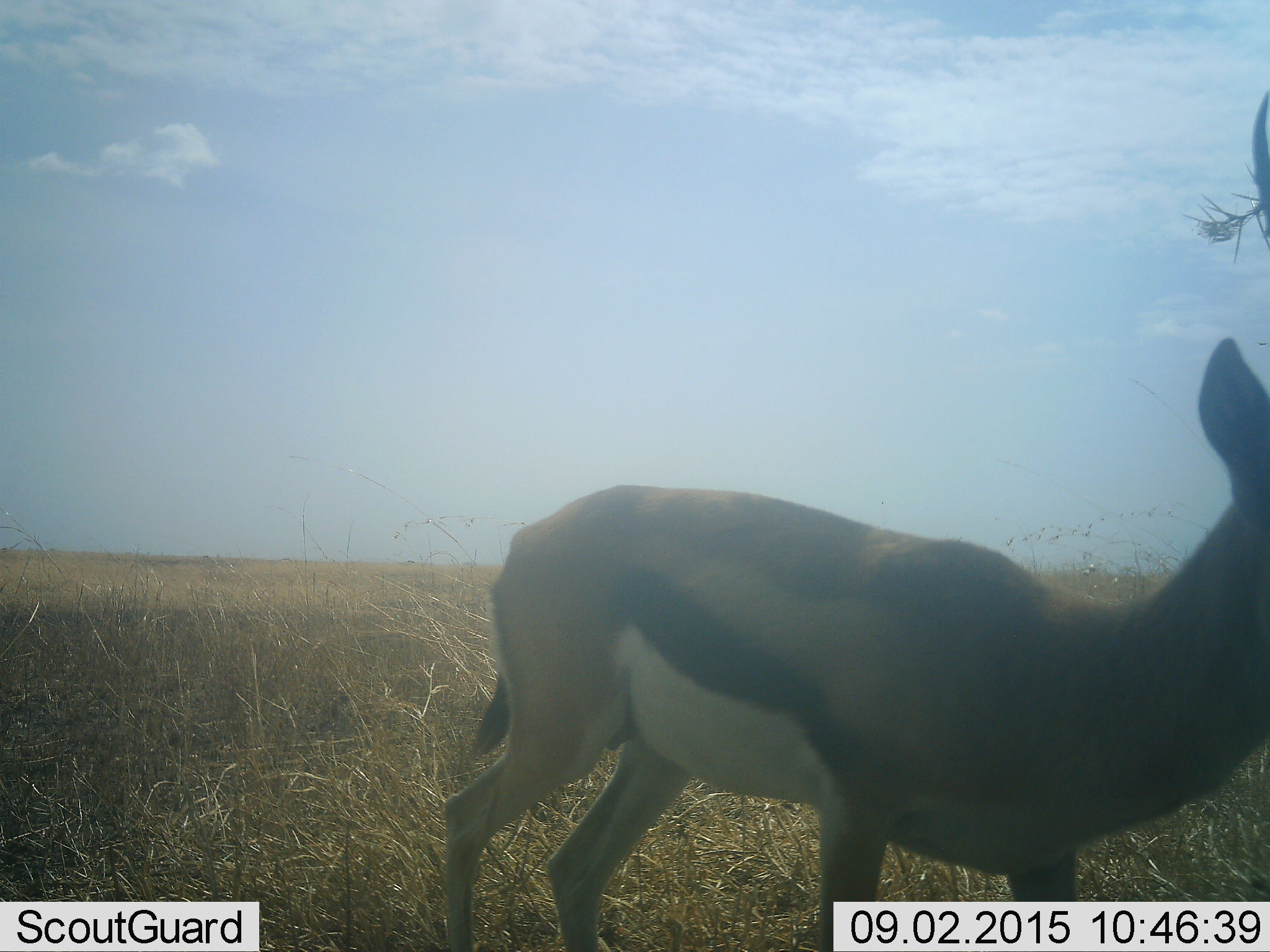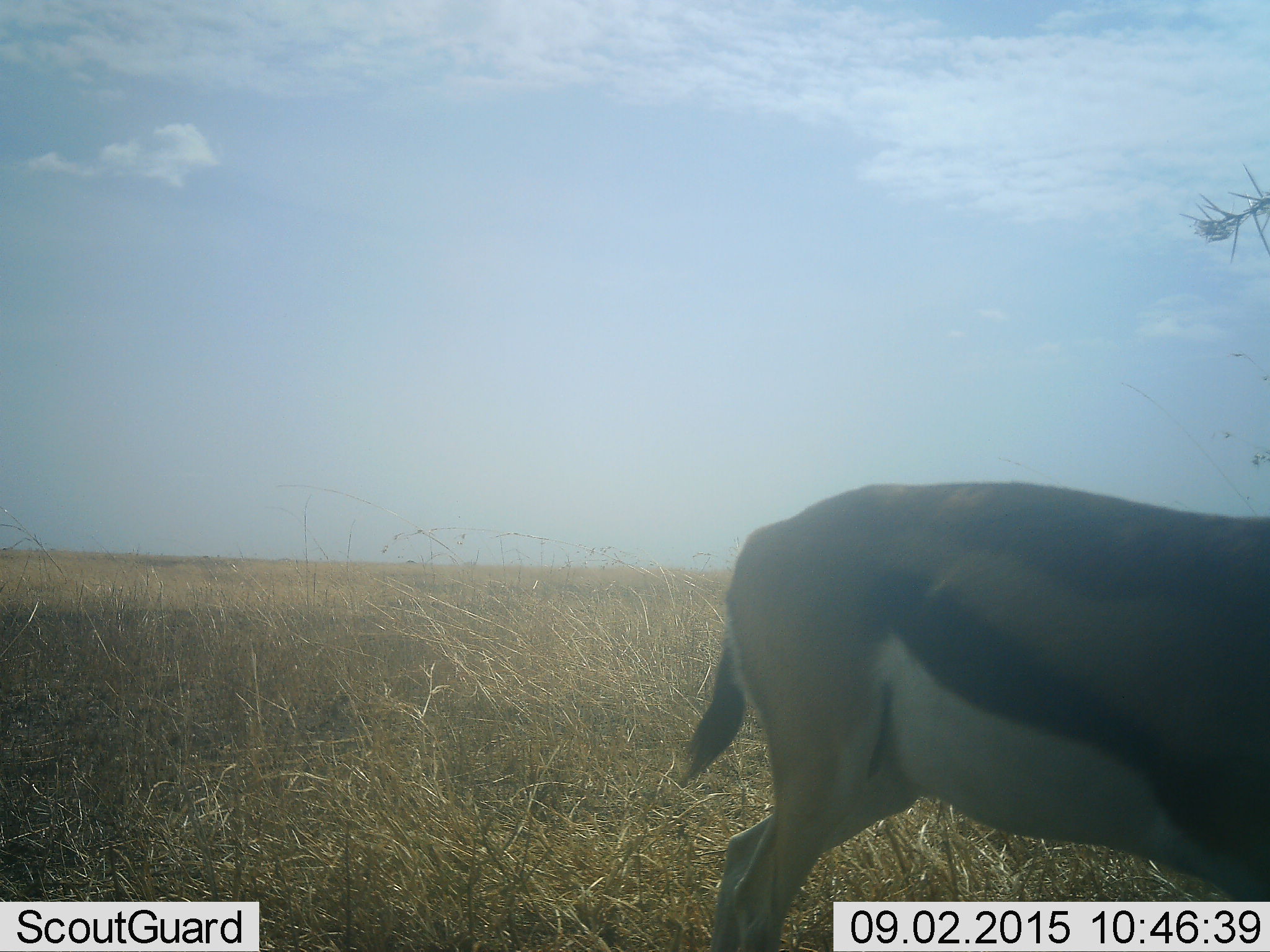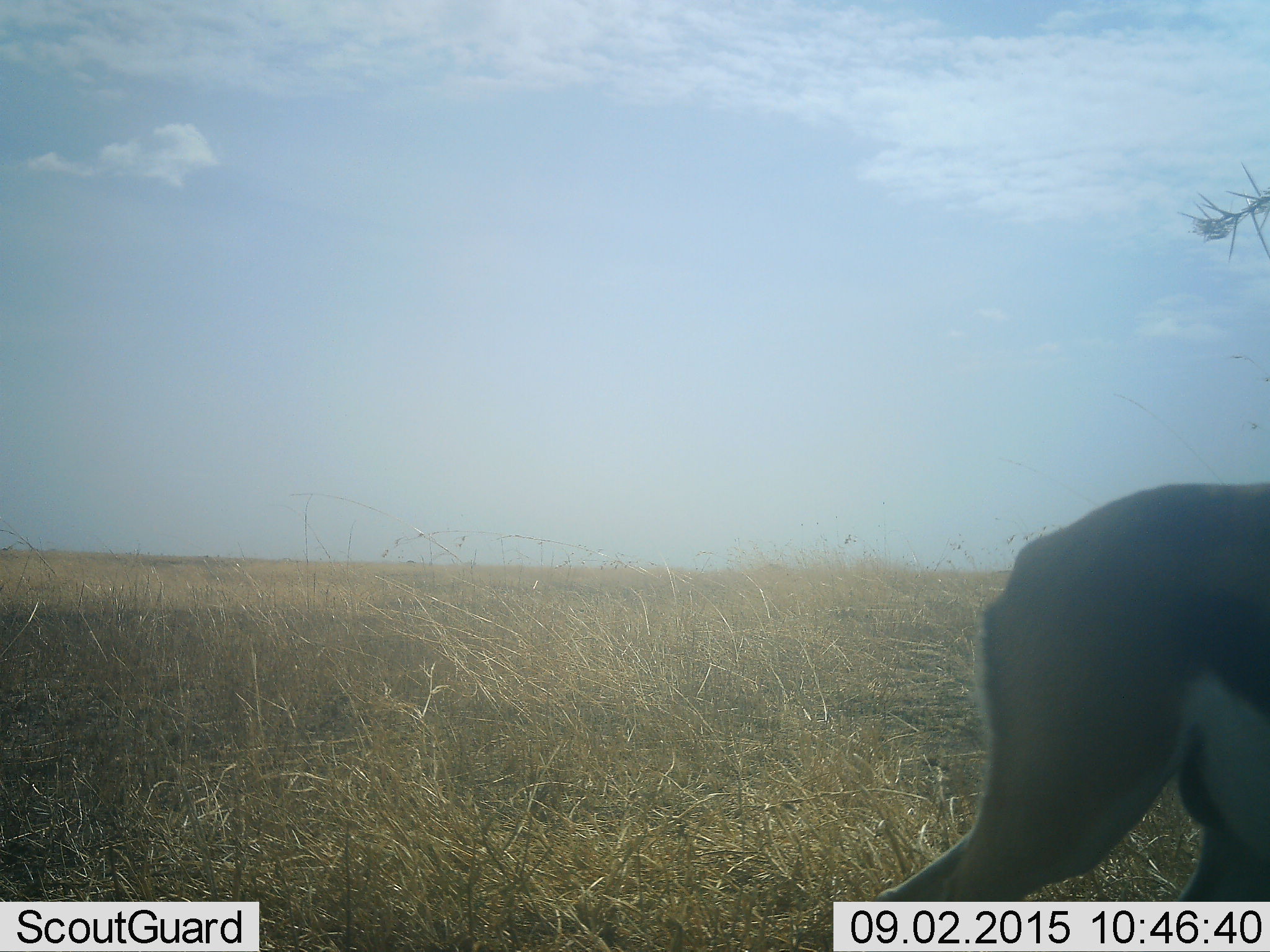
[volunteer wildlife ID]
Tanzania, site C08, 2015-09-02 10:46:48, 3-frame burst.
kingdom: Animalia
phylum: Chordata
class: Mammalia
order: Artiodactyla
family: Bovidae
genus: Eudorcas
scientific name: Eudorcas thomsonii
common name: thomson's gazelle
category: gazellethomsons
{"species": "gazellethomsons (thomson's gazelle) (Eudorcas thomsonii)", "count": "1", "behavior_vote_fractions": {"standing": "31%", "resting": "0%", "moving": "77%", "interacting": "0%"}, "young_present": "0%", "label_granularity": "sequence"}